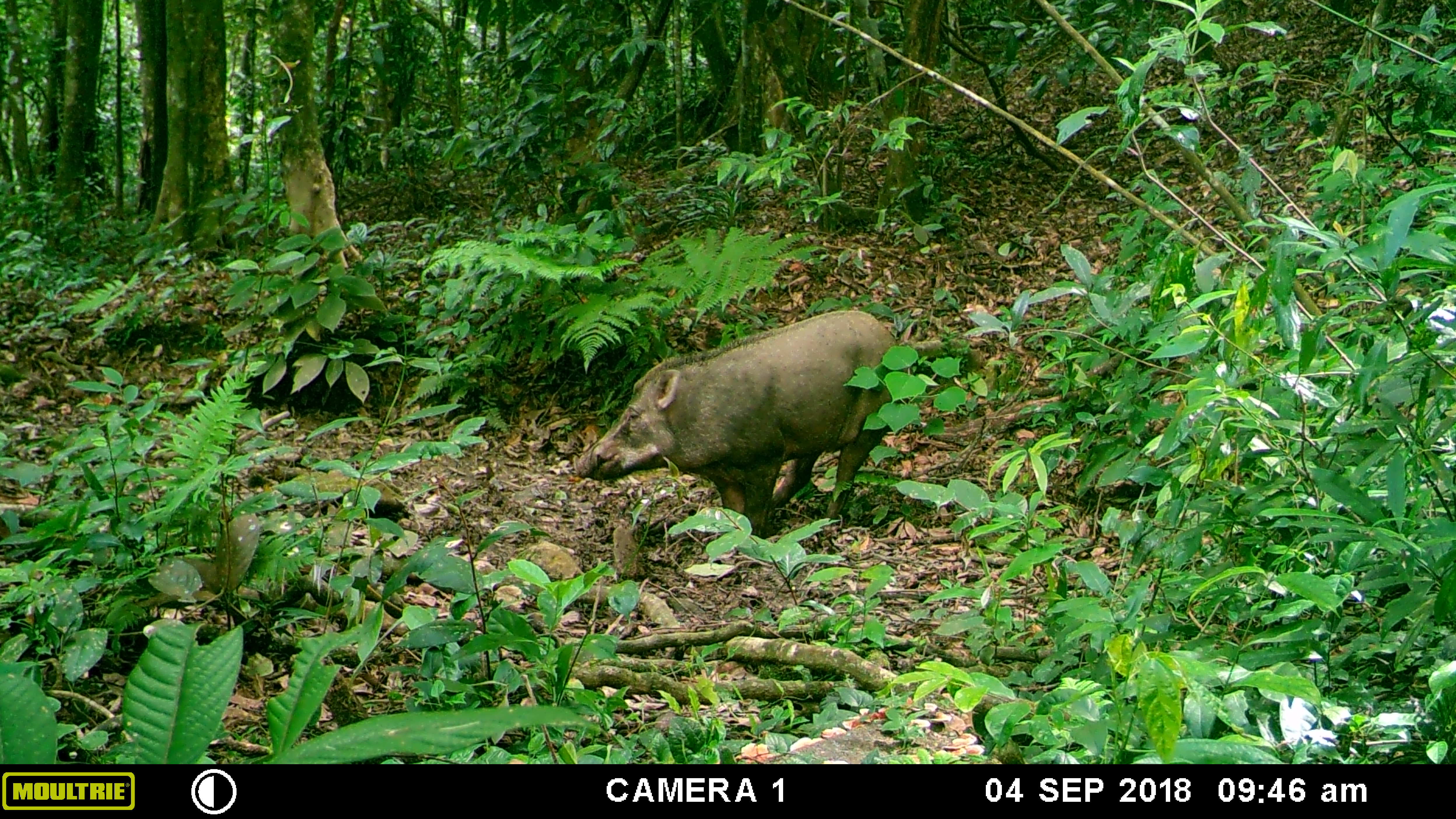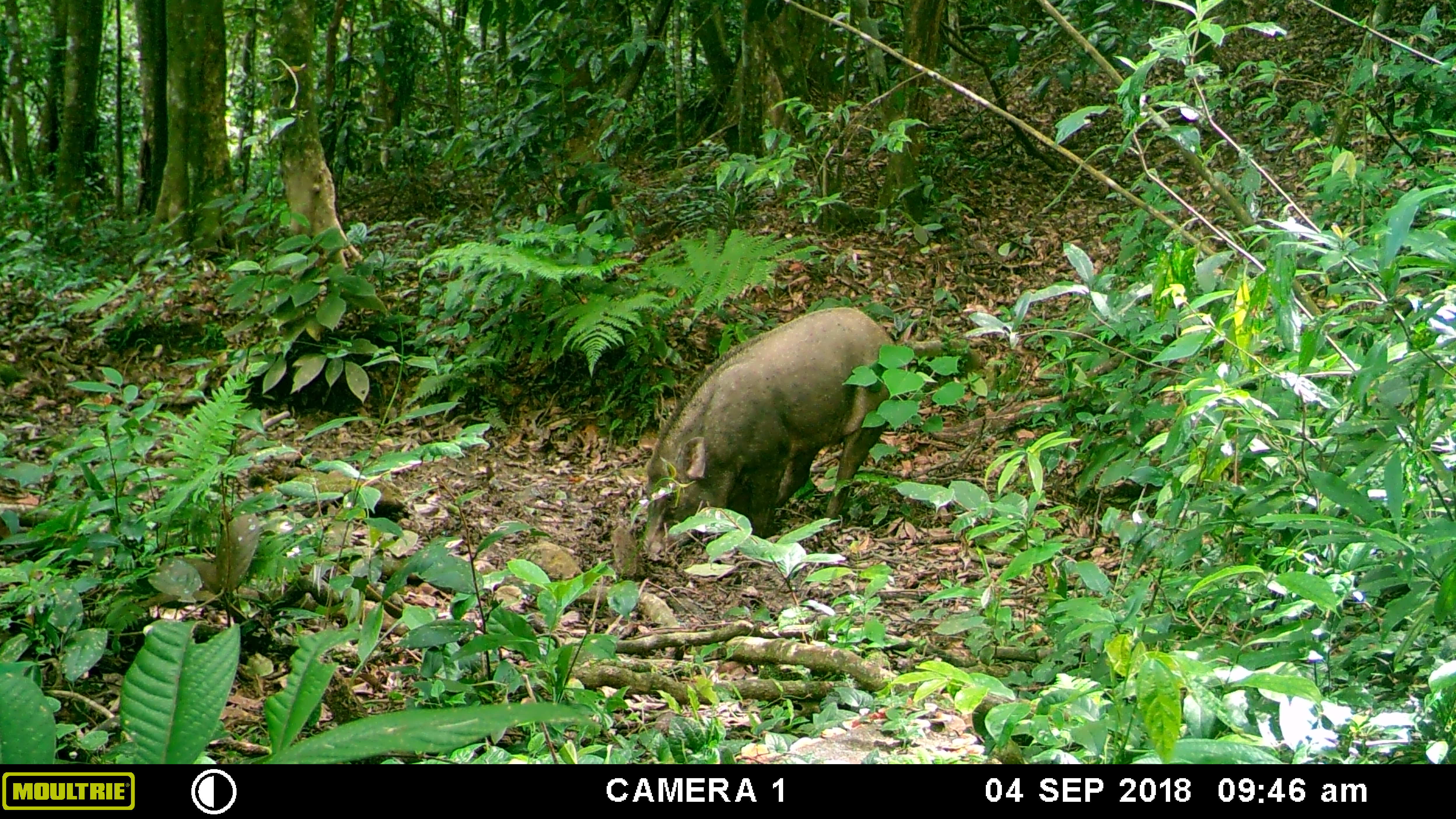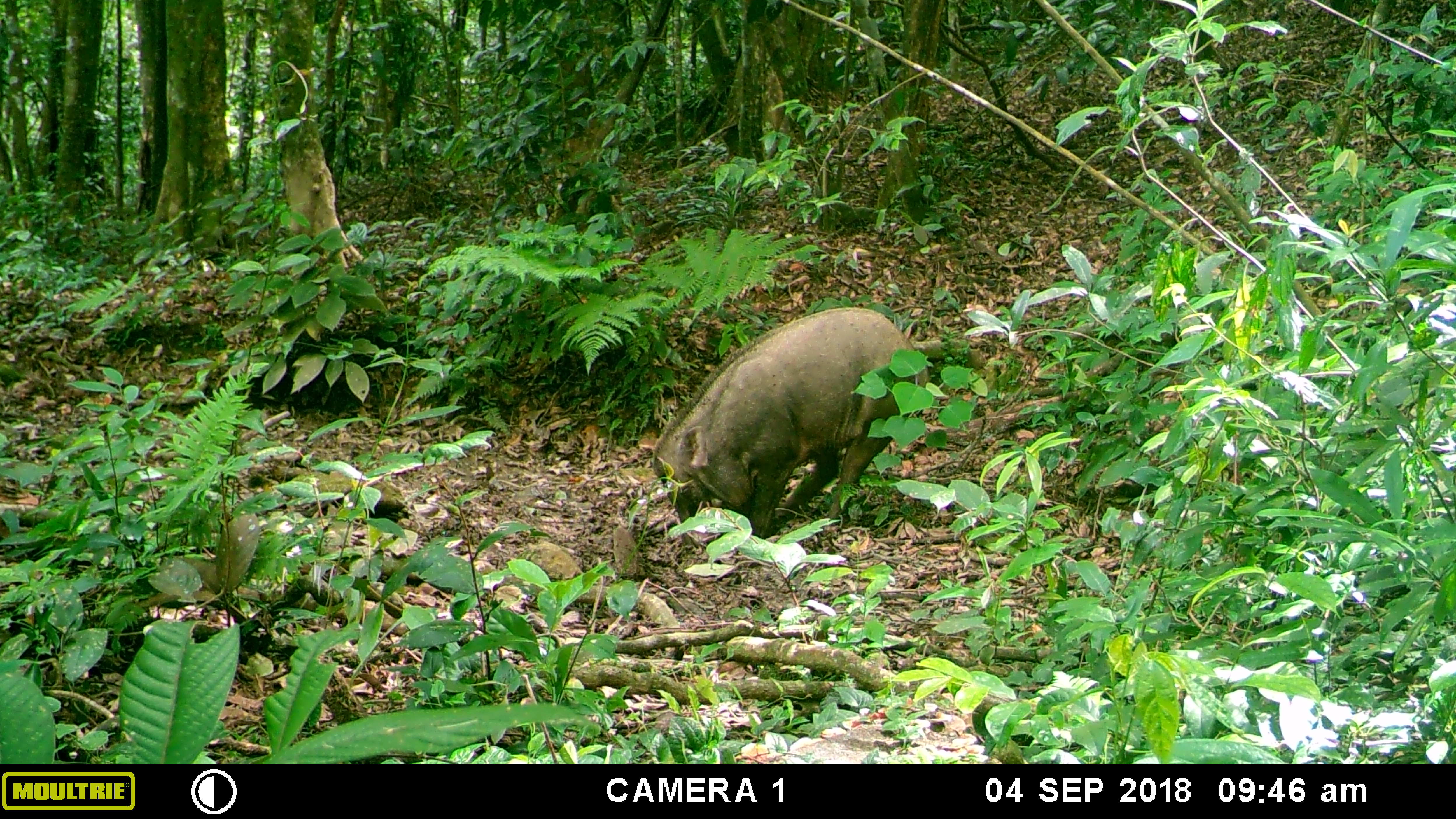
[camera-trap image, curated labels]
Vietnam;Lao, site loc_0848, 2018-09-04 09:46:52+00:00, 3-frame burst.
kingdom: Animalia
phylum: Chordata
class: Mammalia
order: Artiodactyla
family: Suidae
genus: Sus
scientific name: Sus scrofa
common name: eurasian wild pig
Eurasian wild pig (Sus scrofa). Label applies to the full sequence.